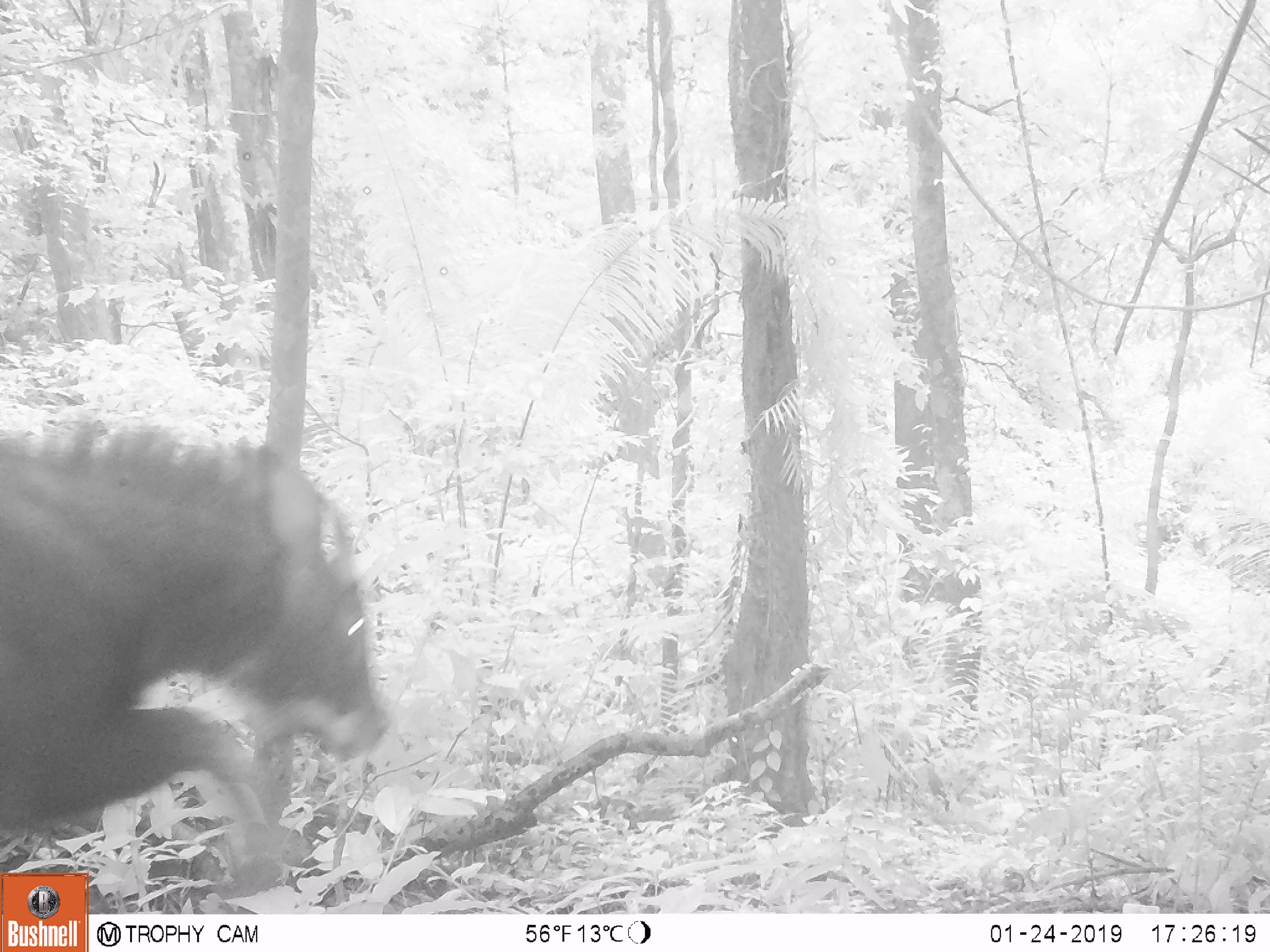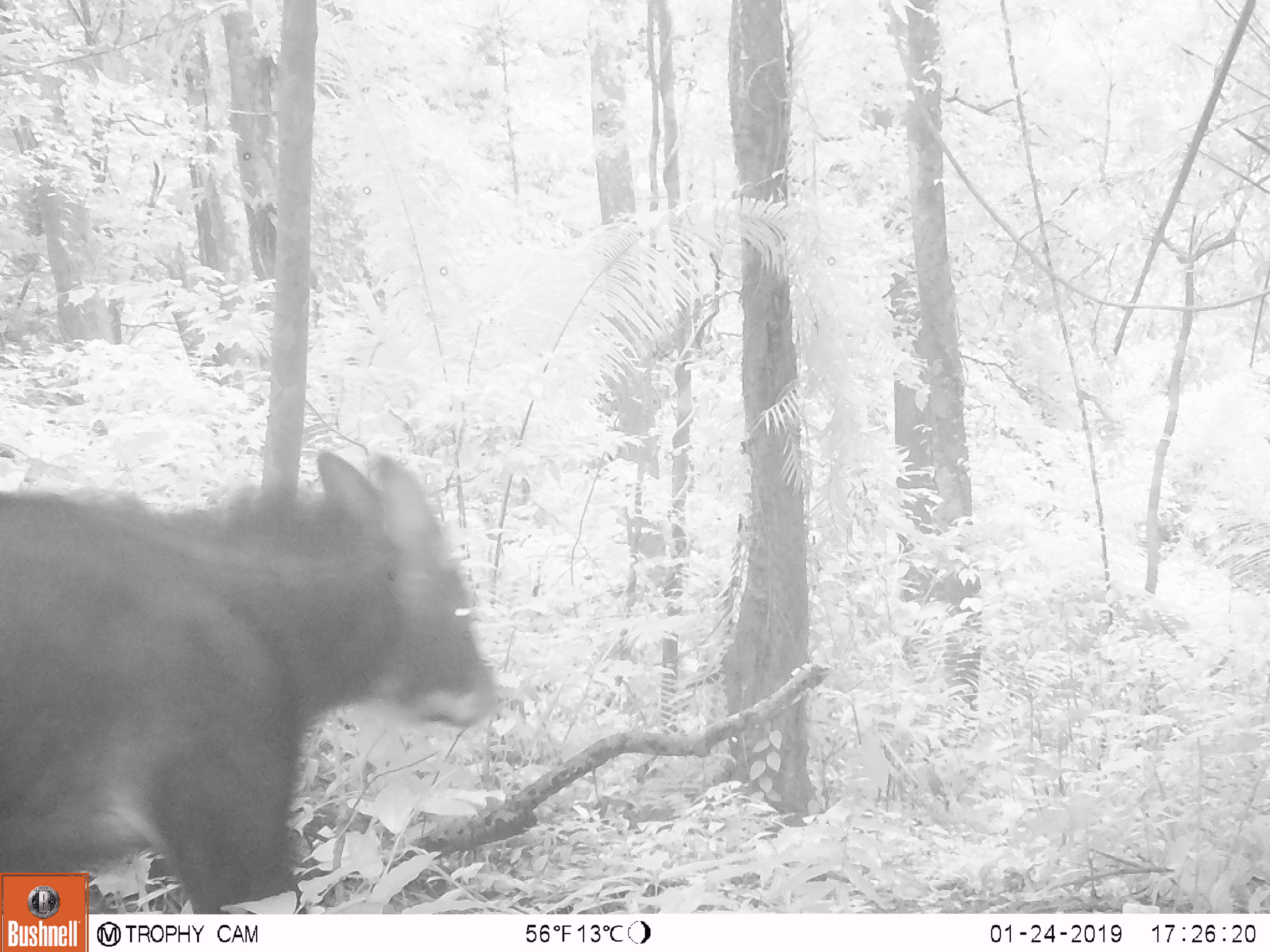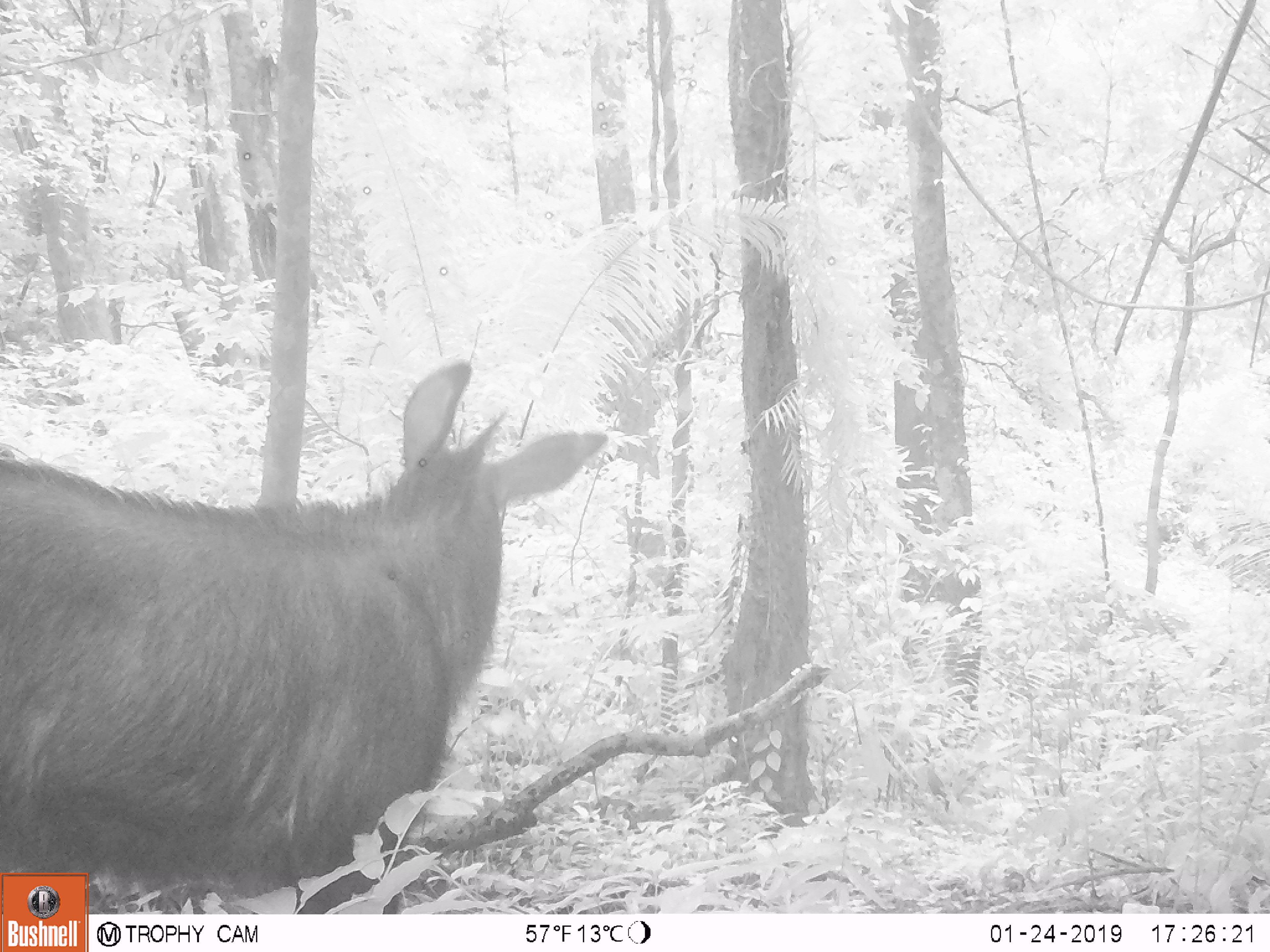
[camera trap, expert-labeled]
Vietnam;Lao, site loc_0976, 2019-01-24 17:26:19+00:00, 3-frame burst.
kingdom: Animalia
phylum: Chordata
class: Mammalia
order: Artiodactyla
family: Bovidae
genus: Capricornis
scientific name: Capricornis sumatraensis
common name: chinese serow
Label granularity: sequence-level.